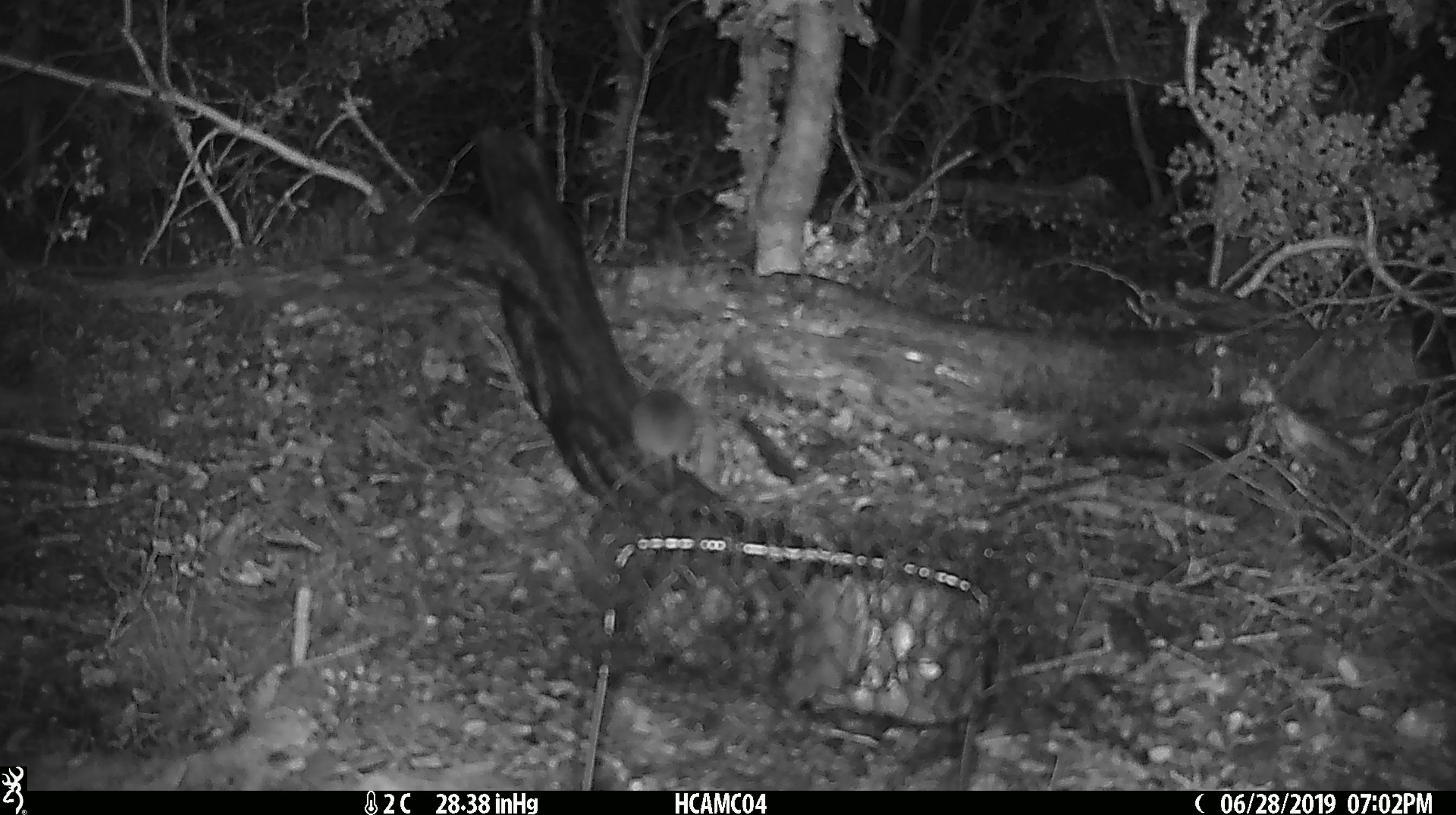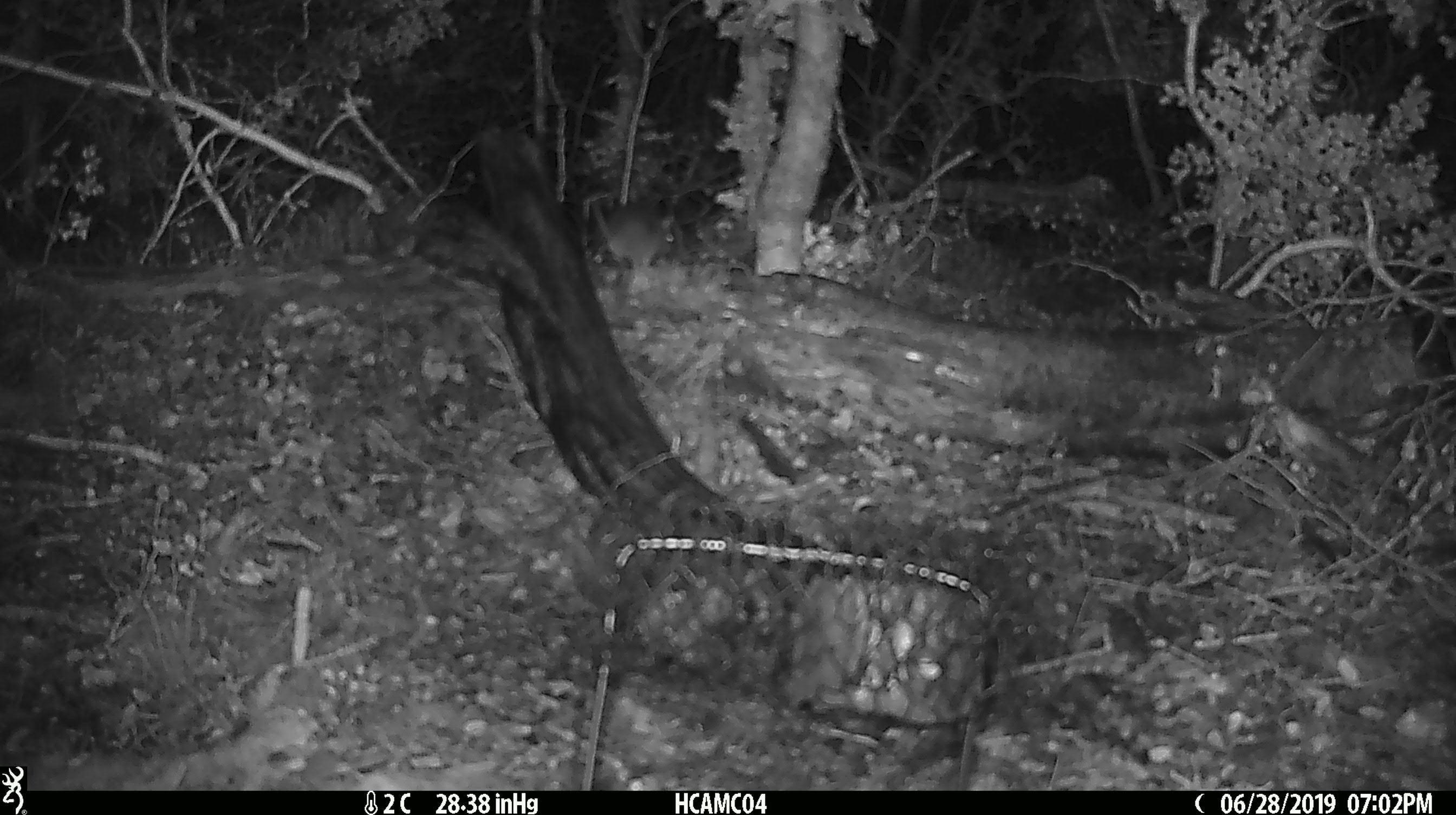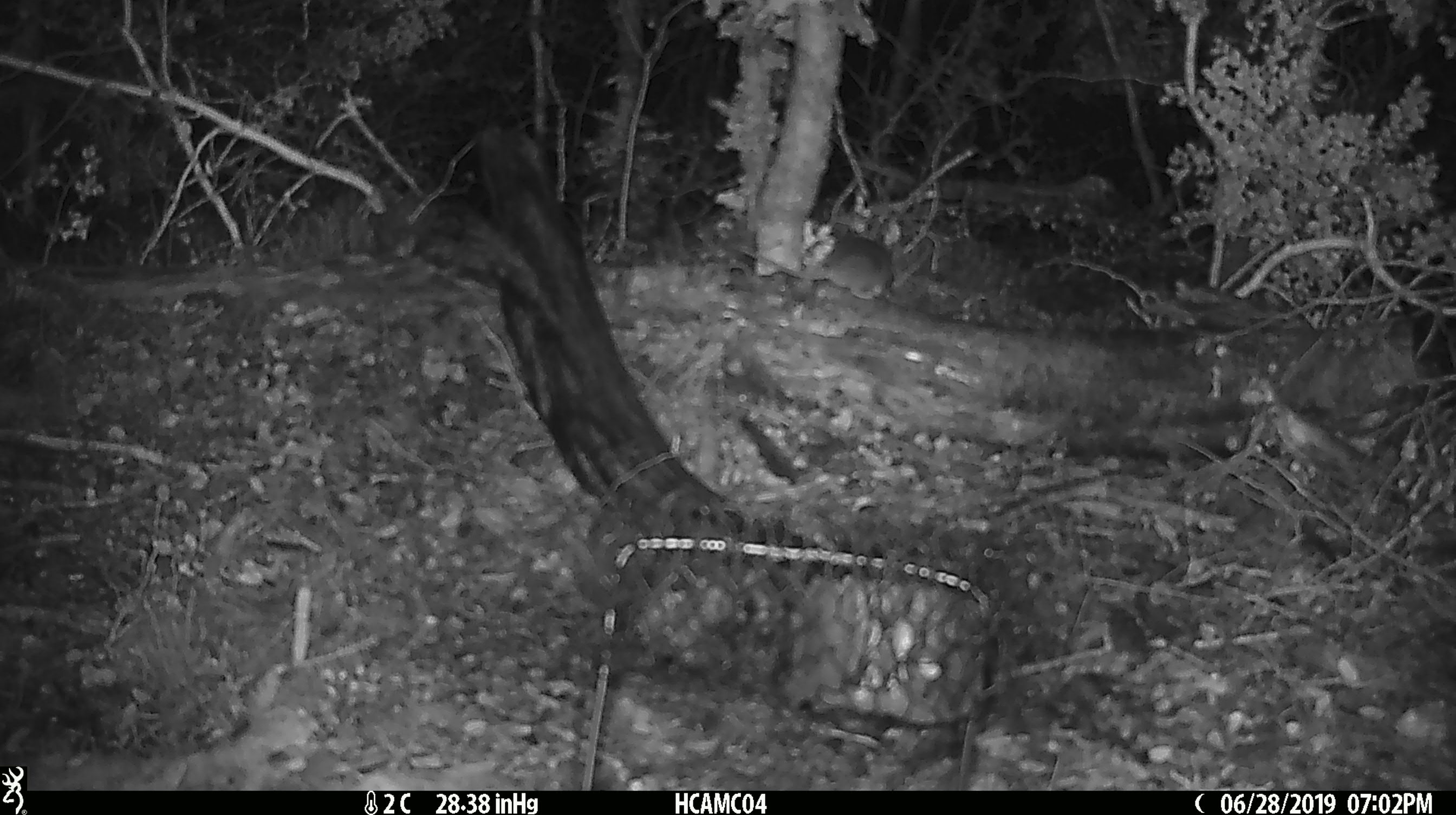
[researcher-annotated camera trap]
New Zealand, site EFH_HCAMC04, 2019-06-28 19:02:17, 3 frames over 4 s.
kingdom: Animalia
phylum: Chordata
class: Mammalia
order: Rodentia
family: Muridae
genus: Mus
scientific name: Mus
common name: mouse